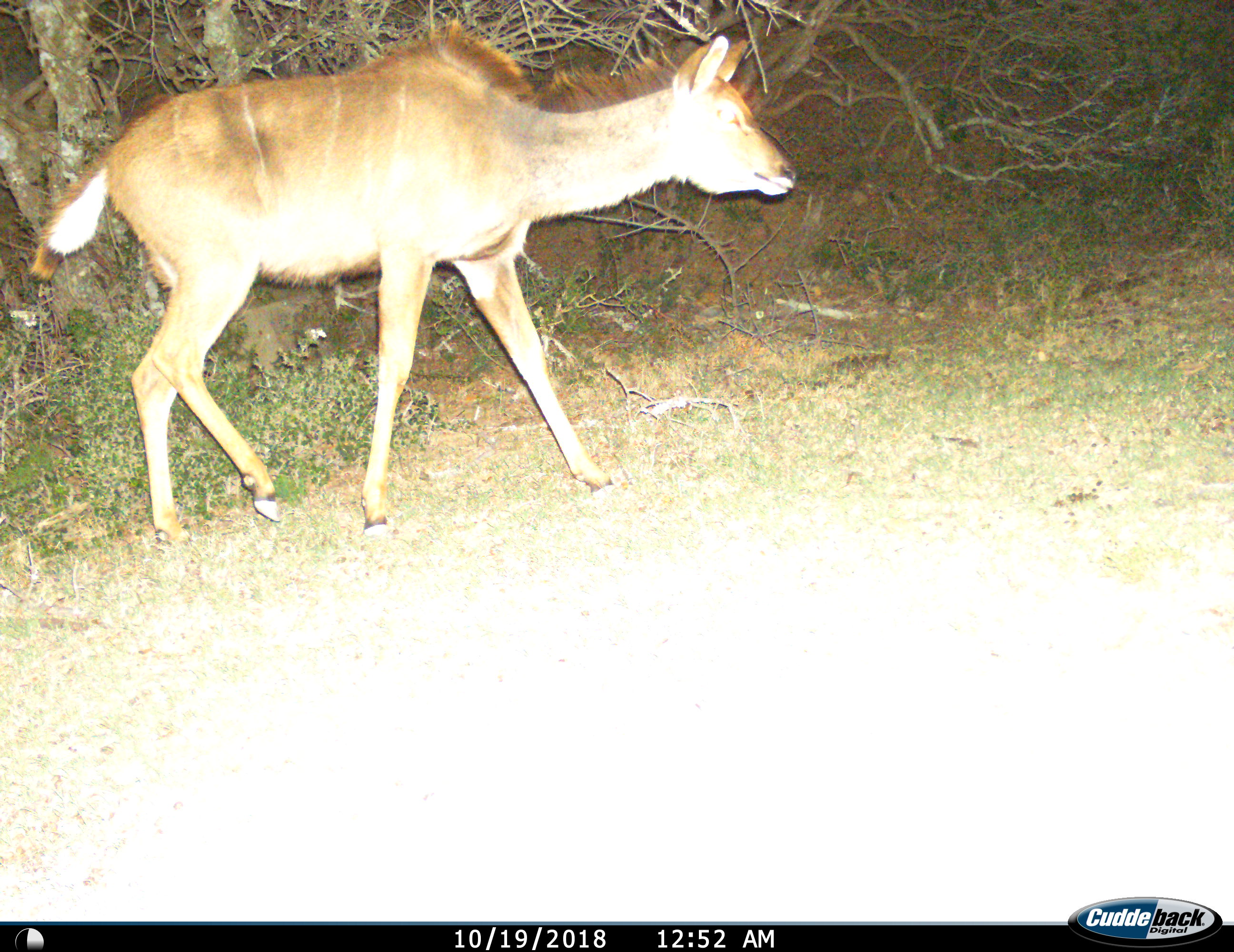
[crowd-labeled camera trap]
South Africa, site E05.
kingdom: Animalia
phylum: Chordata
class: Mammalia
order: Artiodactyla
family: Bovidae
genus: Tragelaphus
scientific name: Tragelaphus strepsiceros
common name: greater kudu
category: kudu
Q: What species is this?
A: Kudu (greater kudu) (Tragelaphus strepsiceros).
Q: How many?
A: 1.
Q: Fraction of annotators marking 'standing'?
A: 0%.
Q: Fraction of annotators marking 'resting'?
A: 0%.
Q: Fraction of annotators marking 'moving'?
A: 100%.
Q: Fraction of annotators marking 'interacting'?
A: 0%.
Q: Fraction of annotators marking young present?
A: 11%.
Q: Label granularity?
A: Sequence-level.